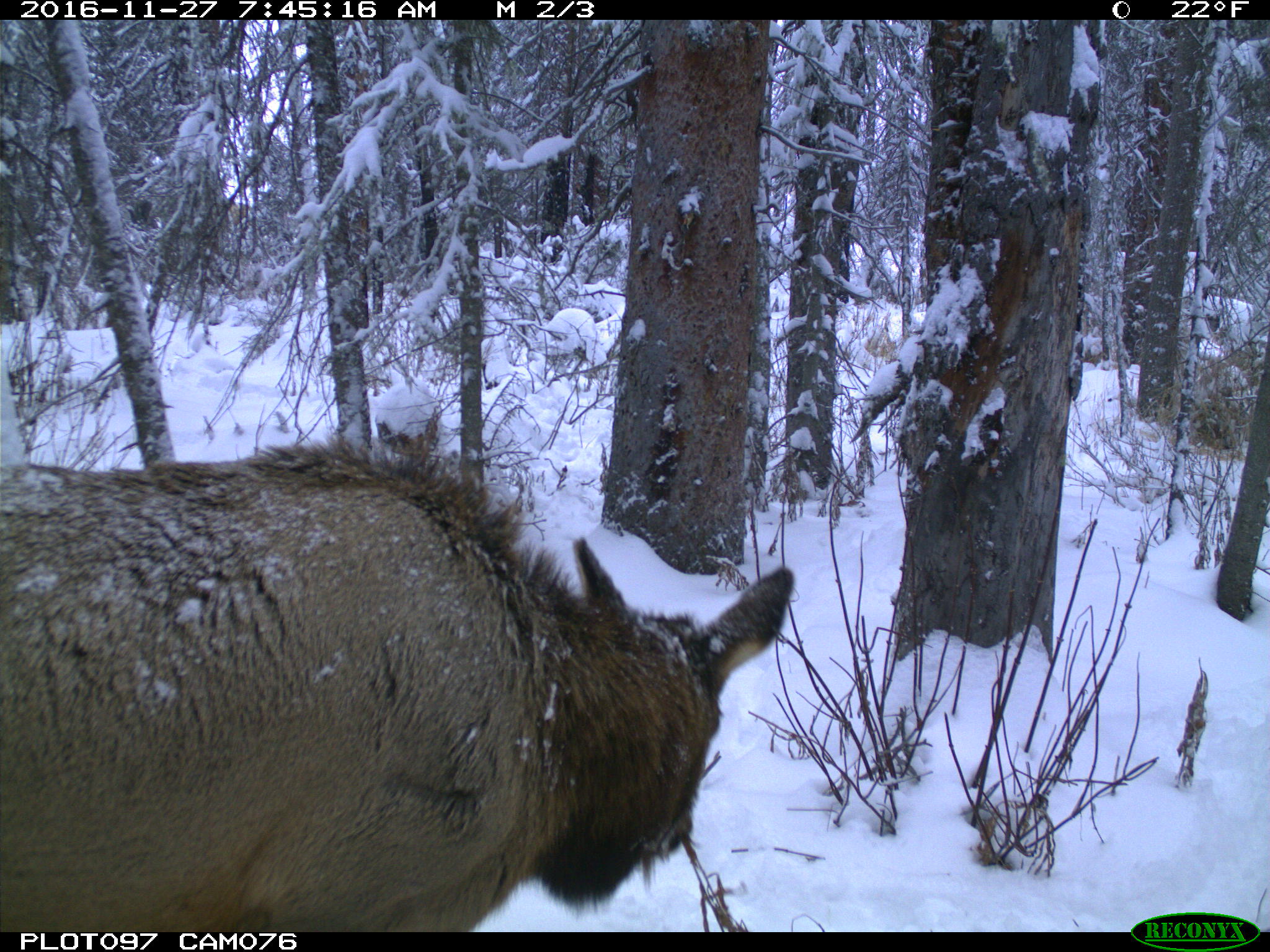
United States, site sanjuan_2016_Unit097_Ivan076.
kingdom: Animalia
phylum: Chordata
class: Mammalia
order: Artiodactyla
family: Cervidae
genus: Cervus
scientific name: Cervus elaphus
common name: red deer